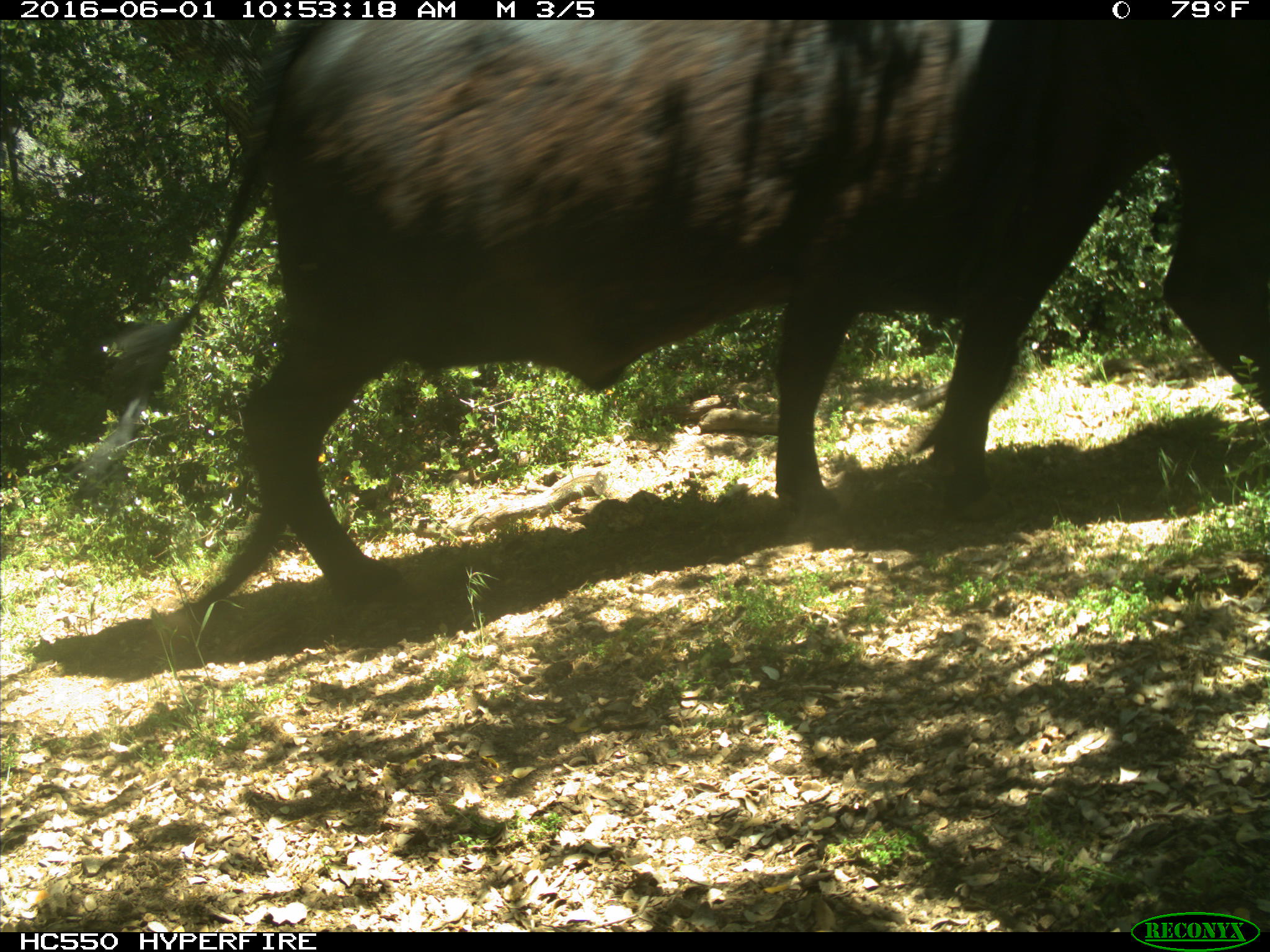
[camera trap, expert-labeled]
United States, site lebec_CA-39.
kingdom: Animalia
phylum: Chordata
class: Mammalia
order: Artiodactyla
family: Bovidae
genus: Bos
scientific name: Bos taurus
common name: domestic cow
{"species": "Bos taurus (domestic cow)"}